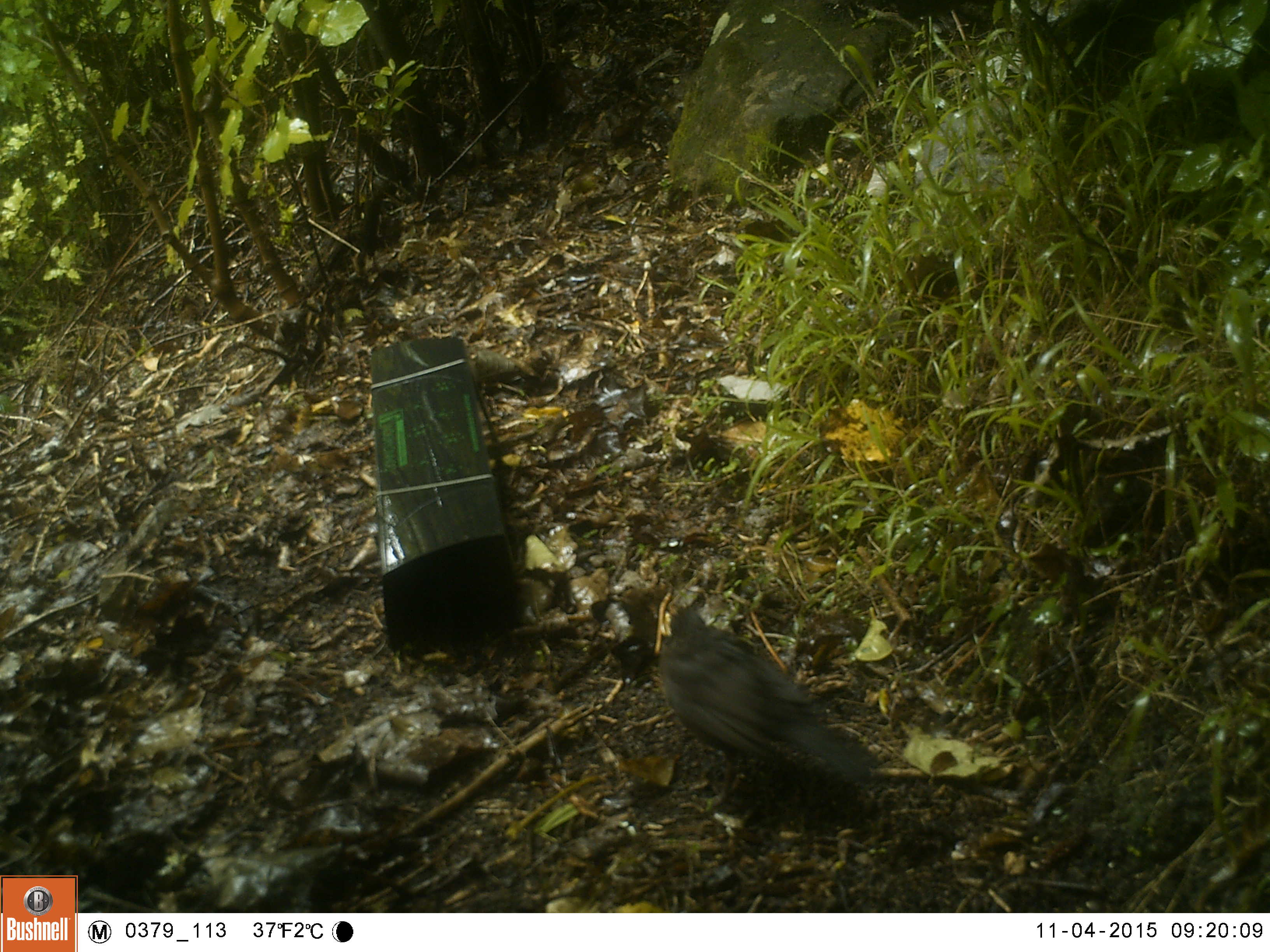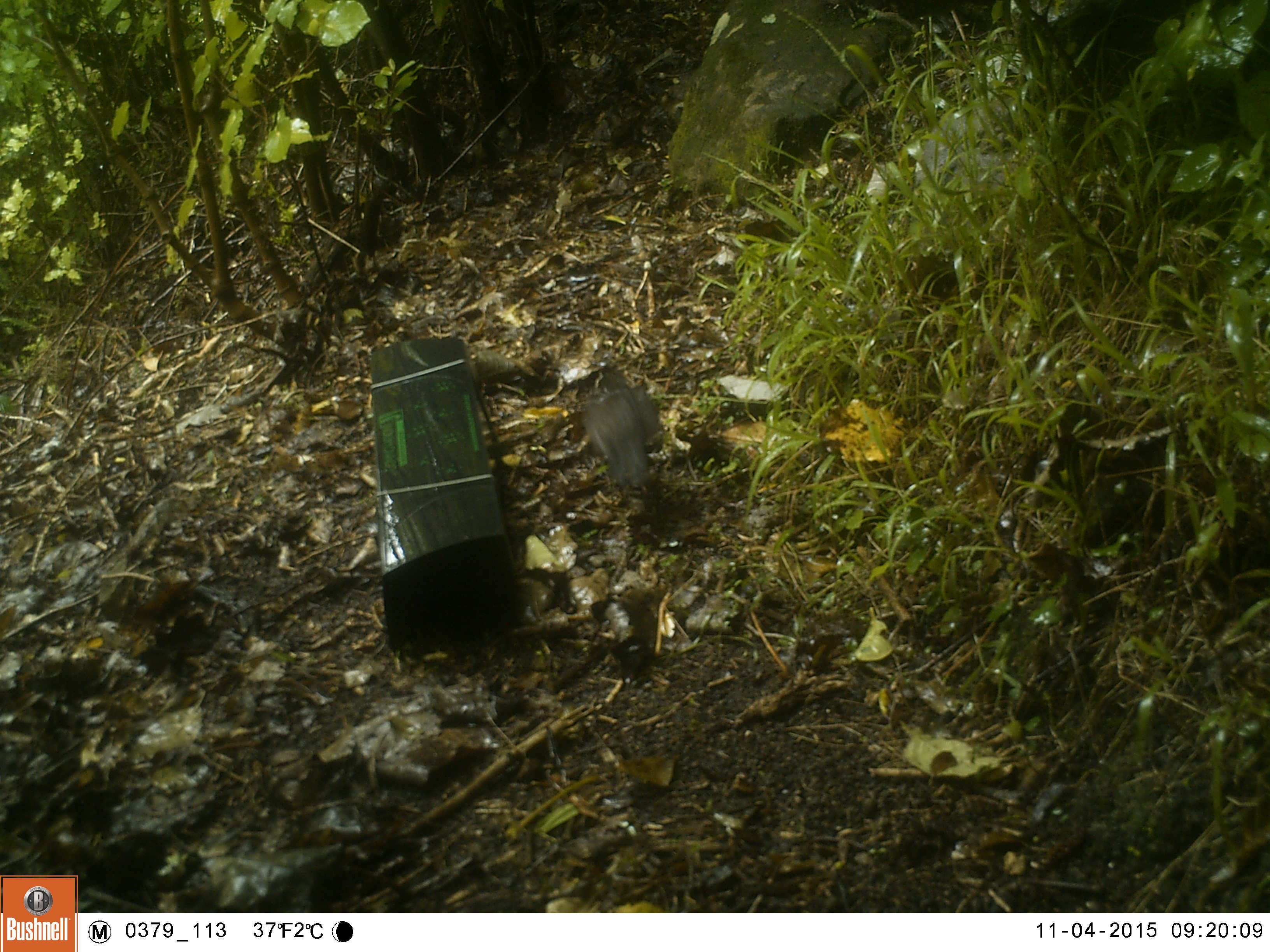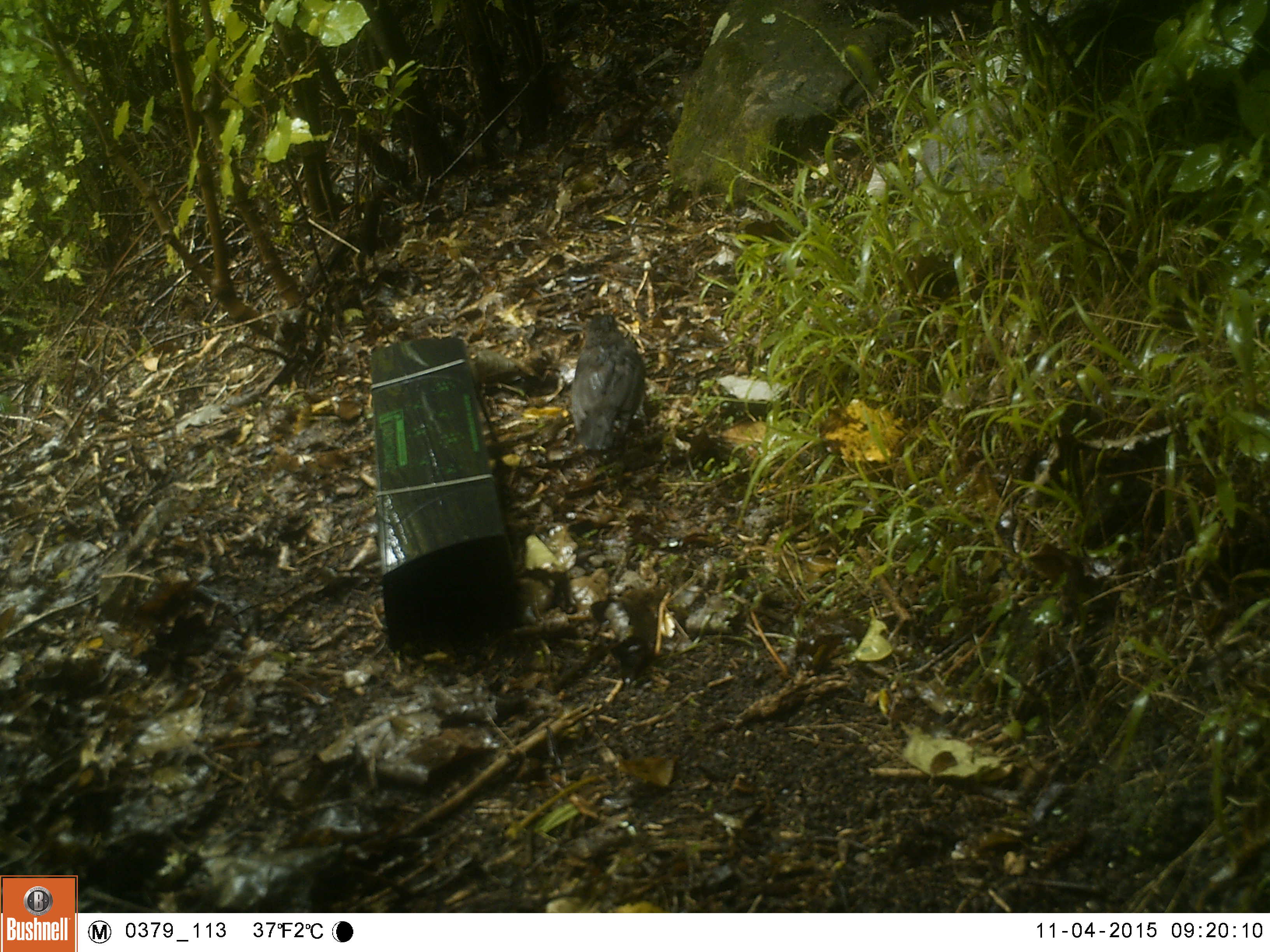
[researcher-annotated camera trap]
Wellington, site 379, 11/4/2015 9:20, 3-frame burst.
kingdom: Animalia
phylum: Chordata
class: Aves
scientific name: Aves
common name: bird